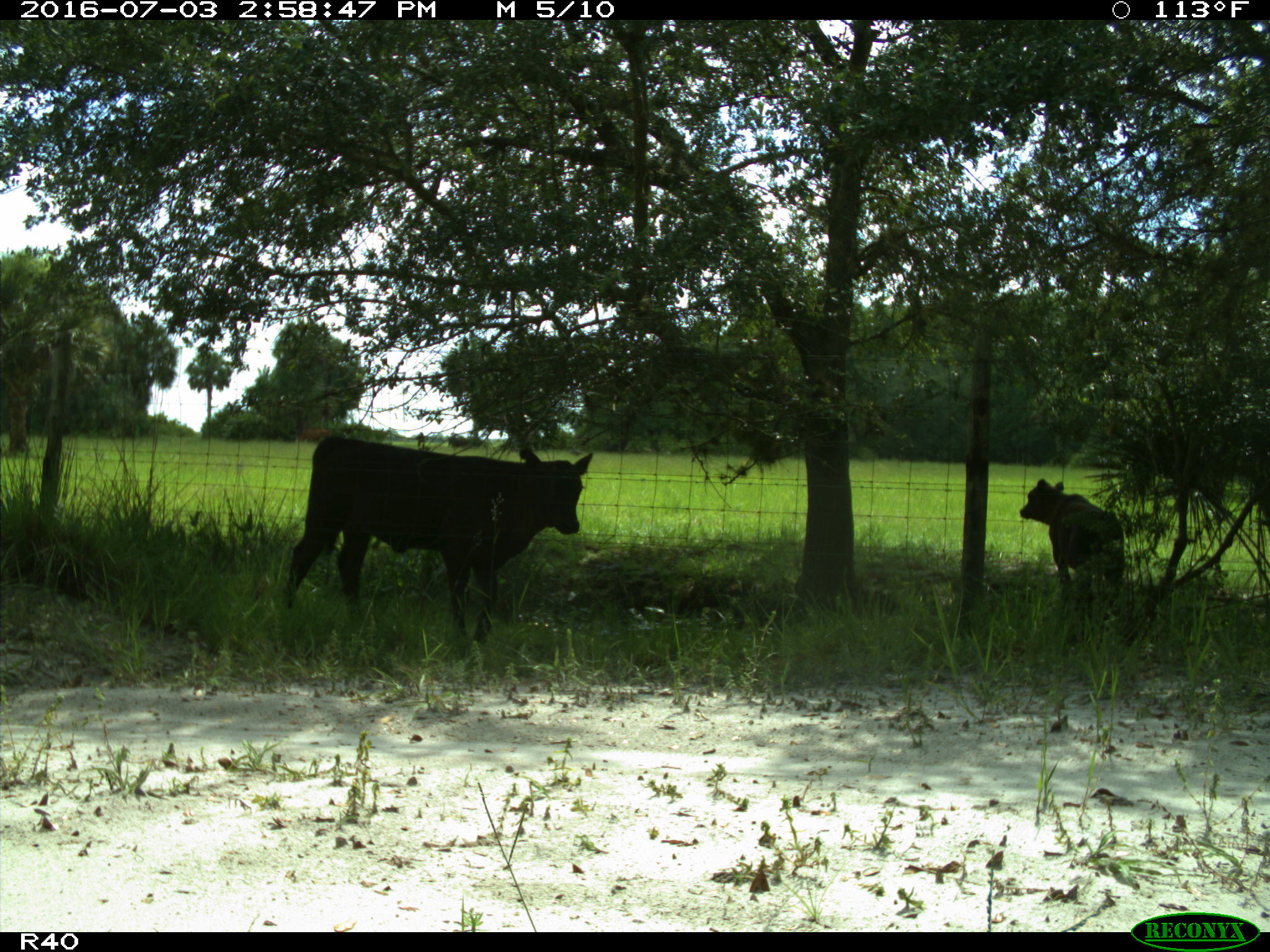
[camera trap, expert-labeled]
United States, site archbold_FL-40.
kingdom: Animalia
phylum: Chordata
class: Mammalia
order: Artiodactyla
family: Bovidae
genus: Bos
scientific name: Bos taurus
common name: domestic cow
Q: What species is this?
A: Bos taurus (domestic cow).